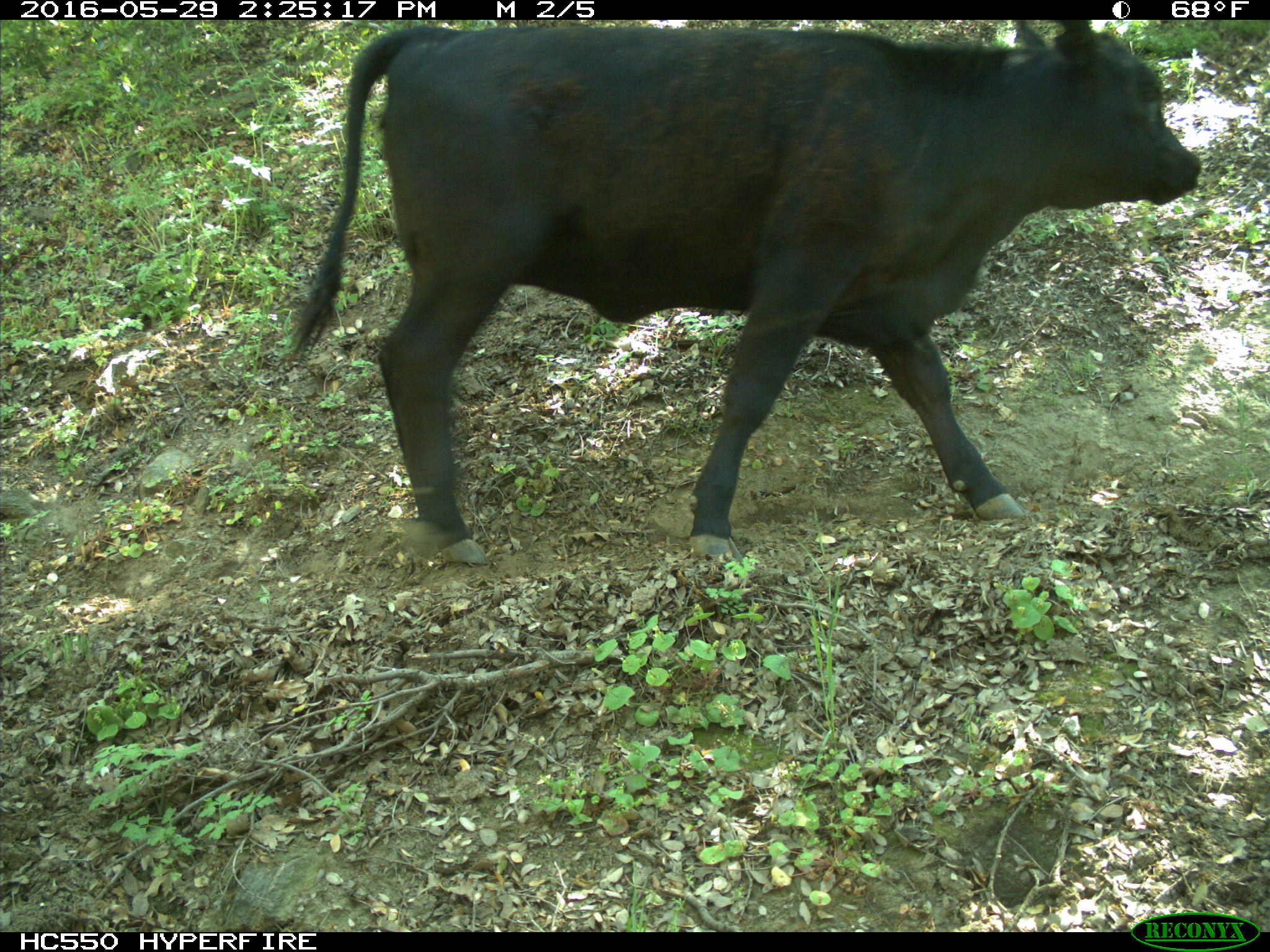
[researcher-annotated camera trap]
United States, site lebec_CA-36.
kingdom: Animalia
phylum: Chordata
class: Mammalia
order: Artiodactyla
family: Bovidae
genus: Bos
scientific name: Bos taurus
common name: domestic cow